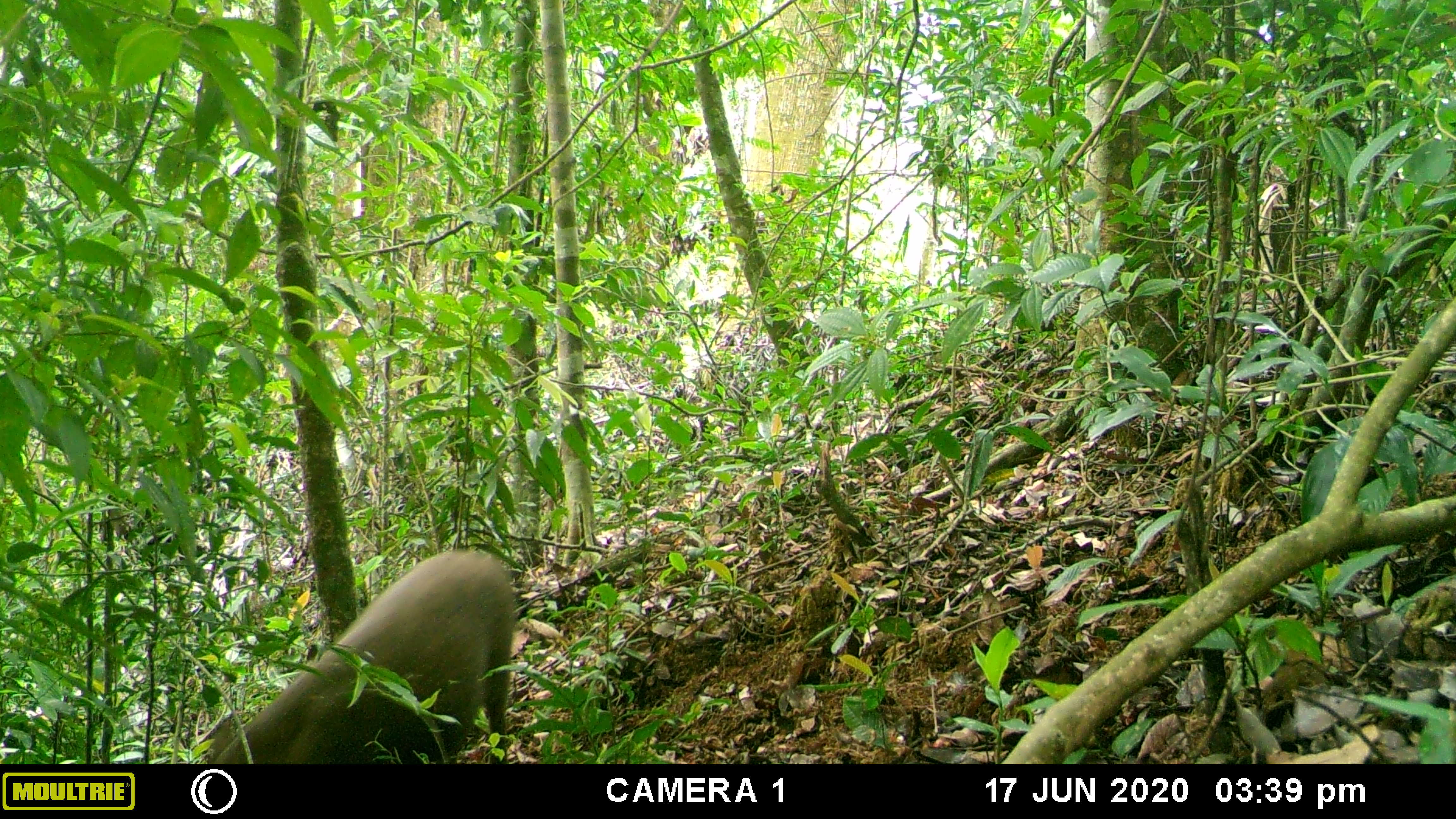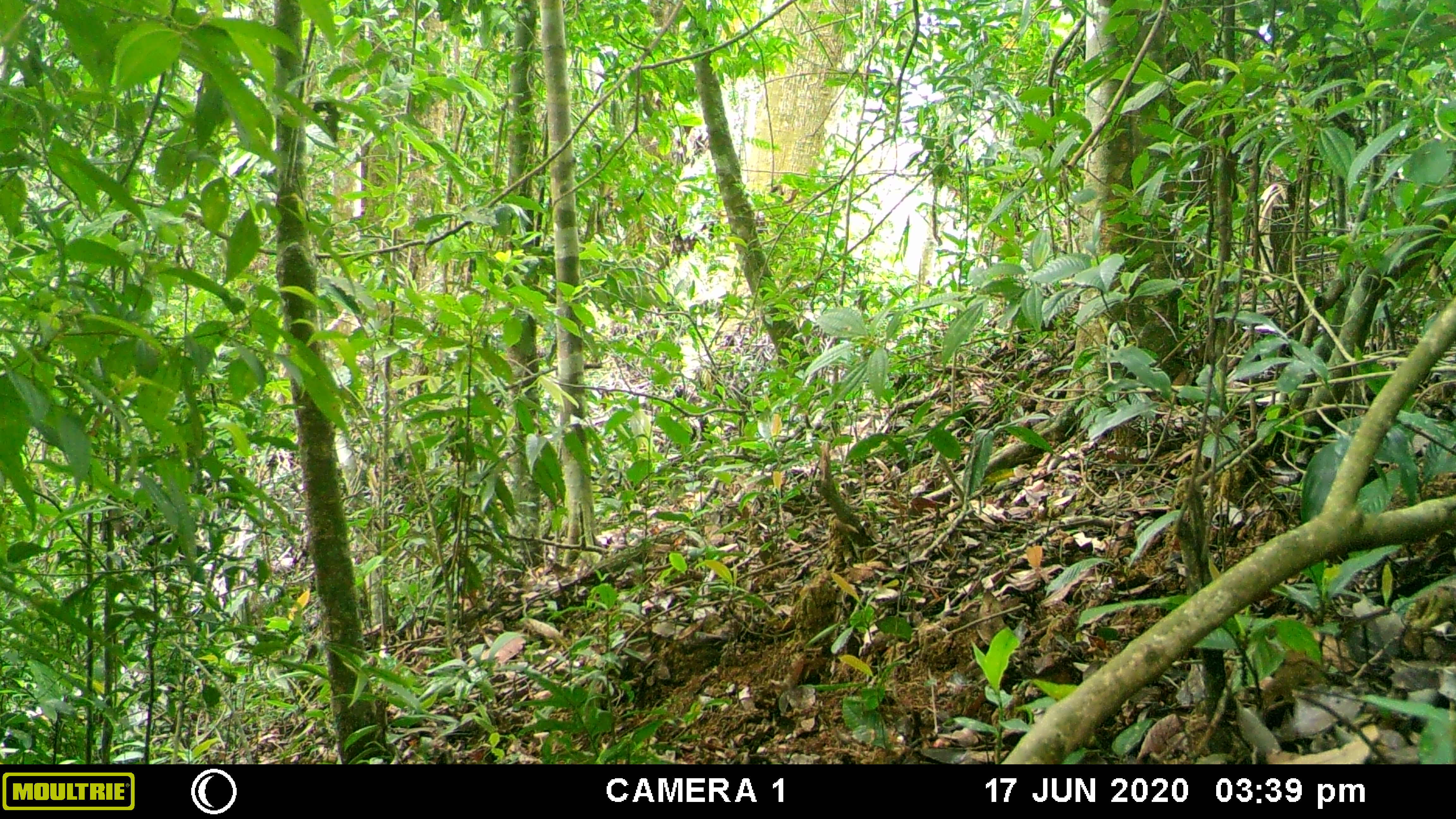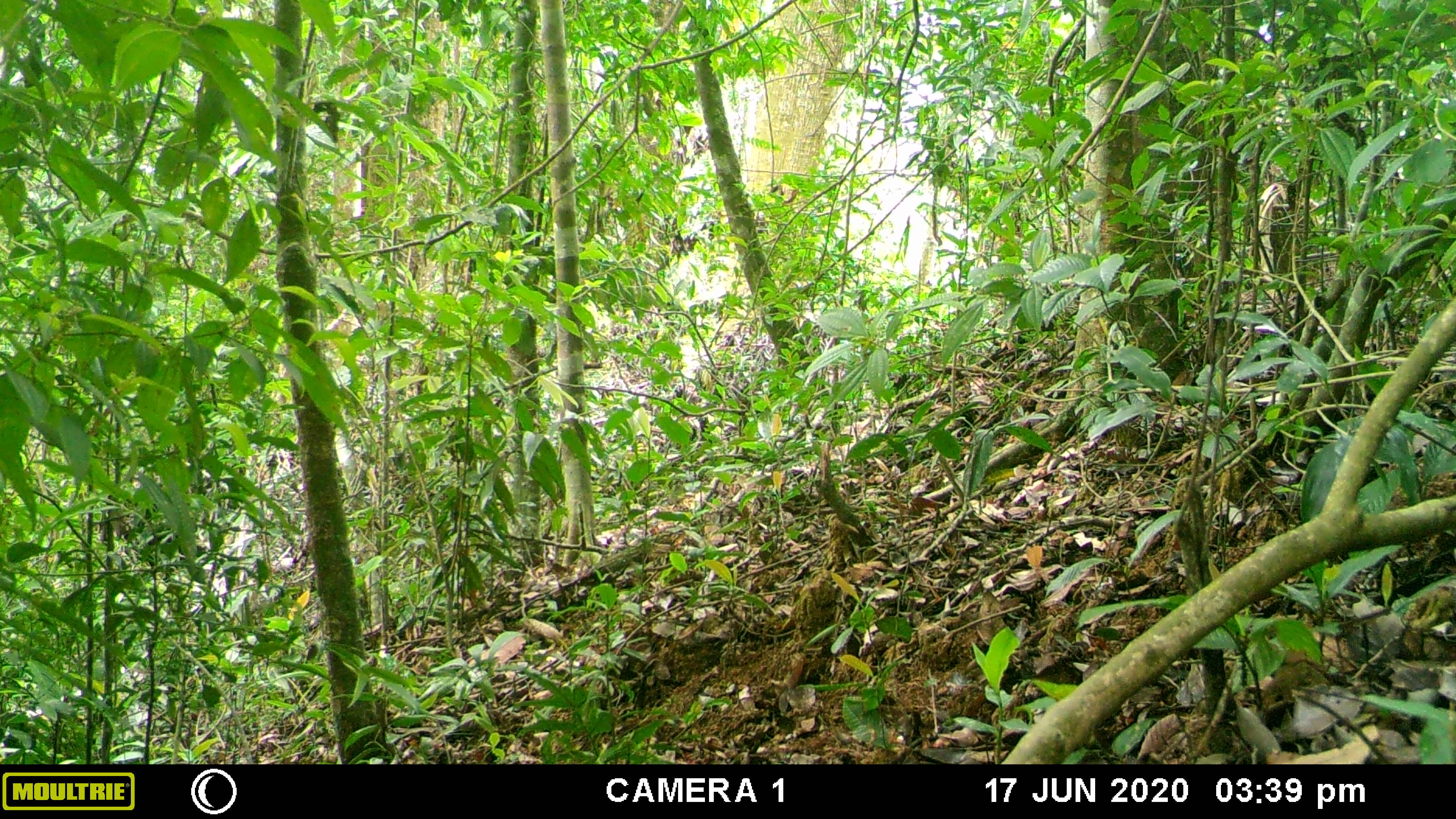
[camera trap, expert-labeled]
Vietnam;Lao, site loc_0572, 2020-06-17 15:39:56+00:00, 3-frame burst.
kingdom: Animalia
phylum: Chordata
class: Mammalia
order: Artiodactyla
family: Suidae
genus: Sus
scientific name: Sus scrofa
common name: eurasian wild pig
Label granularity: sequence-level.